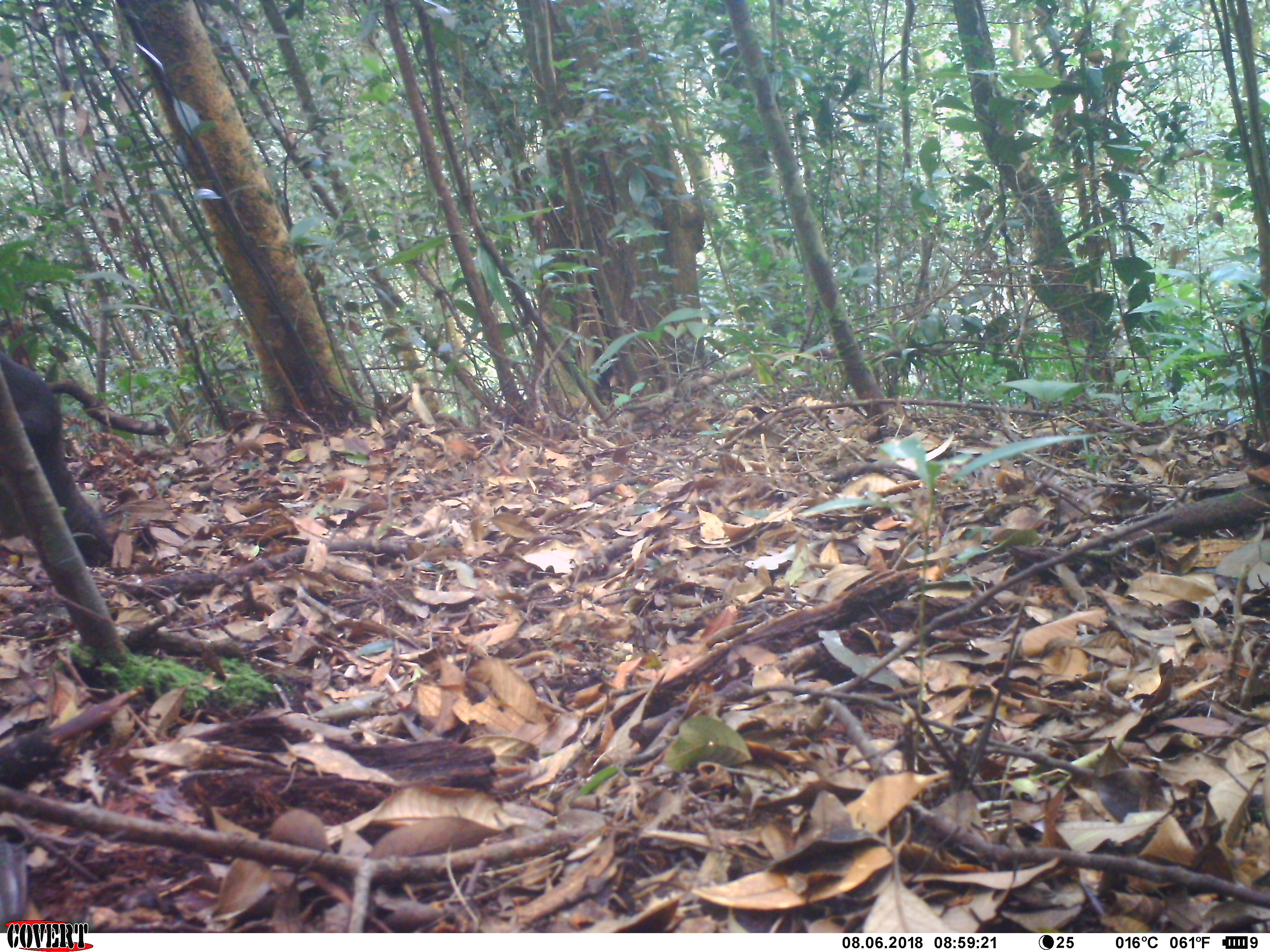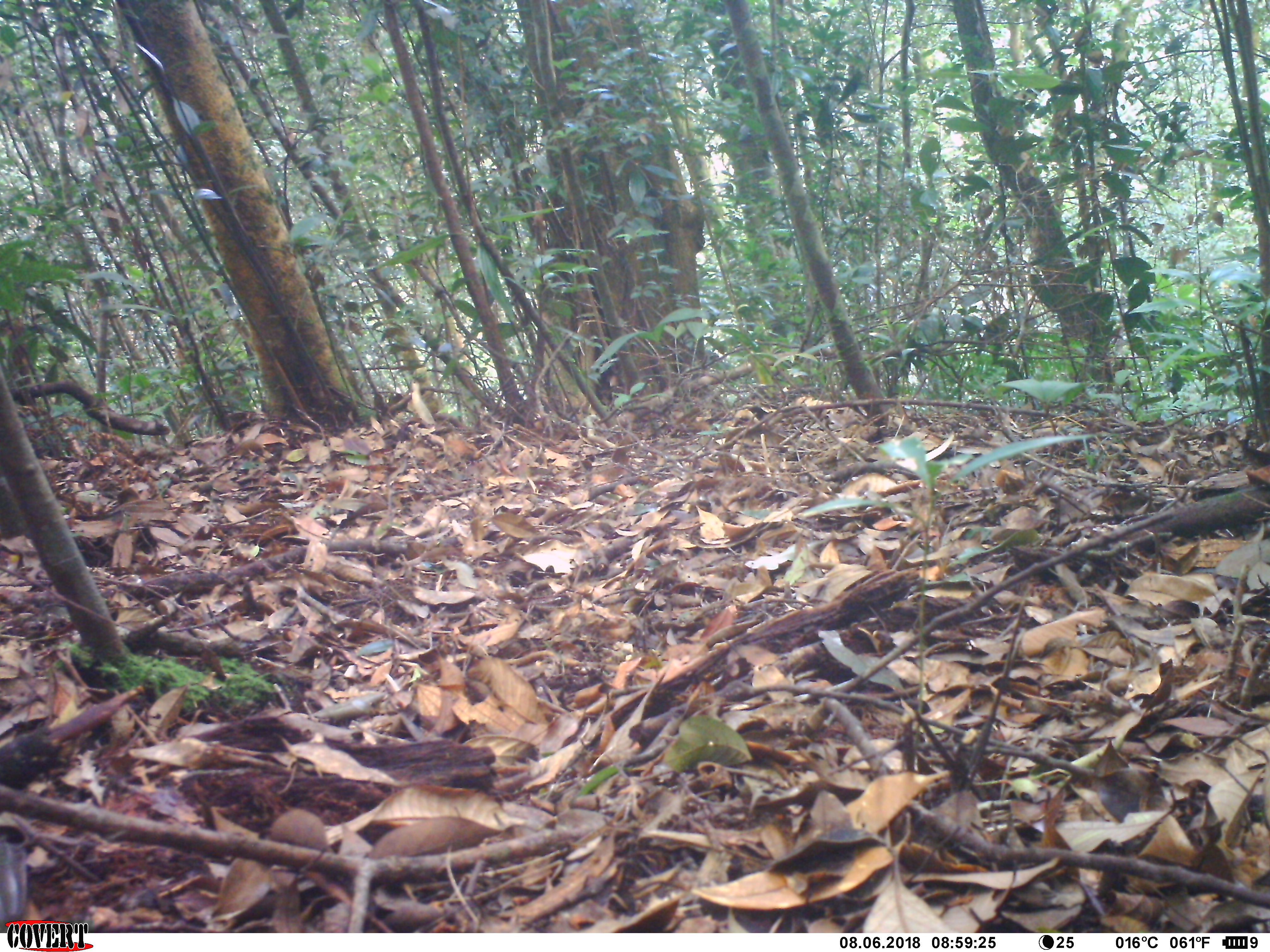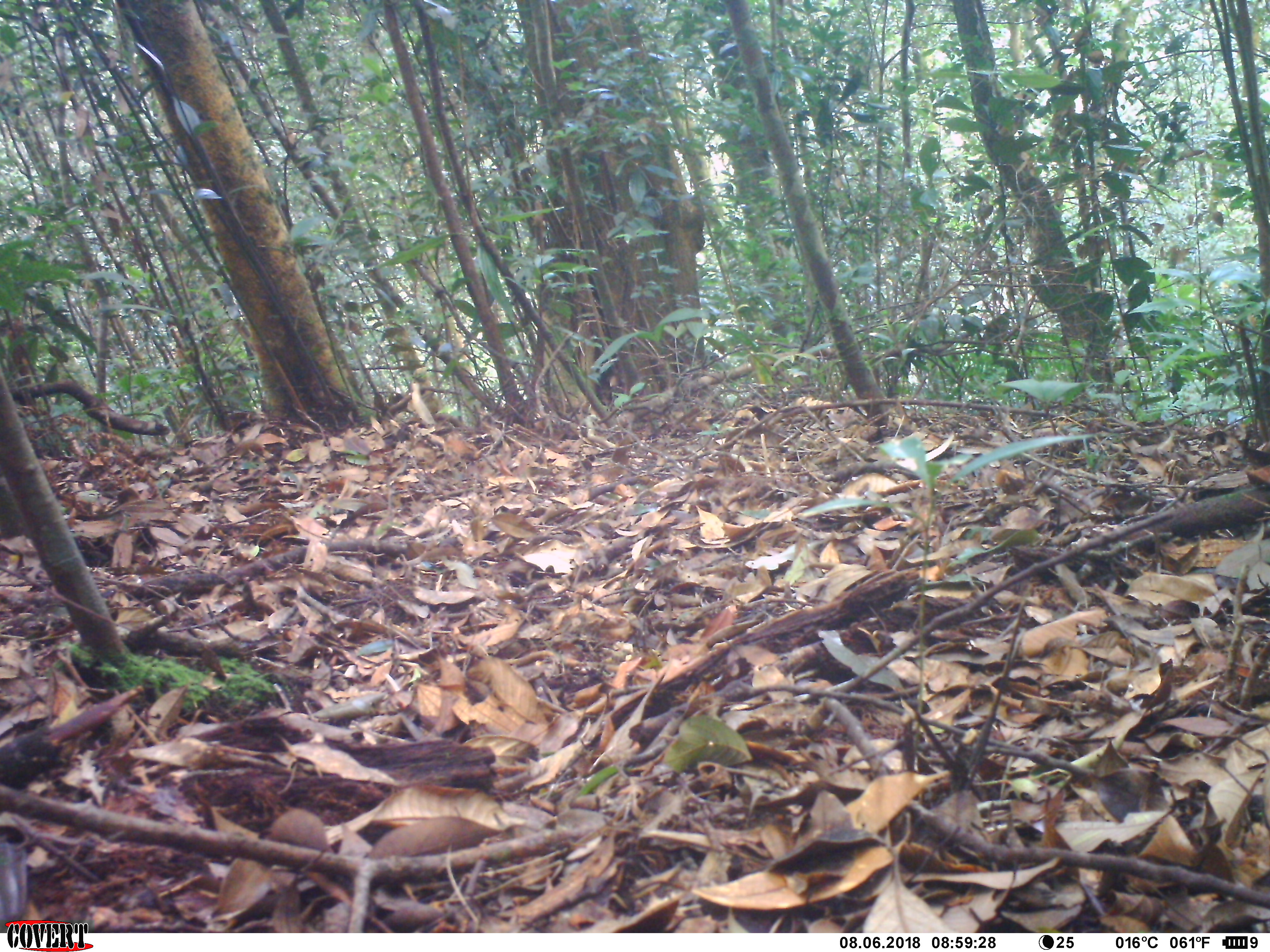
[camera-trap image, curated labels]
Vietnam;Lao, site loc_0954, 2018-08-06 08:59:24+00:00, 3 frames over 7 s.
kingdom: Animalia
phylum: Chordata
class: Mammalia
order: Rodentia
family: Sciuridae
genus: Sciurus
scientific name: Sciurus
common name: squirrel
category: unidentified squirrel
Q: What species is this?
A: Unidentified squirrel (squirrel) (Sciurus).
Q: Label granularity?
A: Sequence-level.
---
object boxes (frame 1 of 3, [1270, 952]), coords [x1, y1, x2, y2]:
unidentified squirrel: [0, 351, 96, 568]